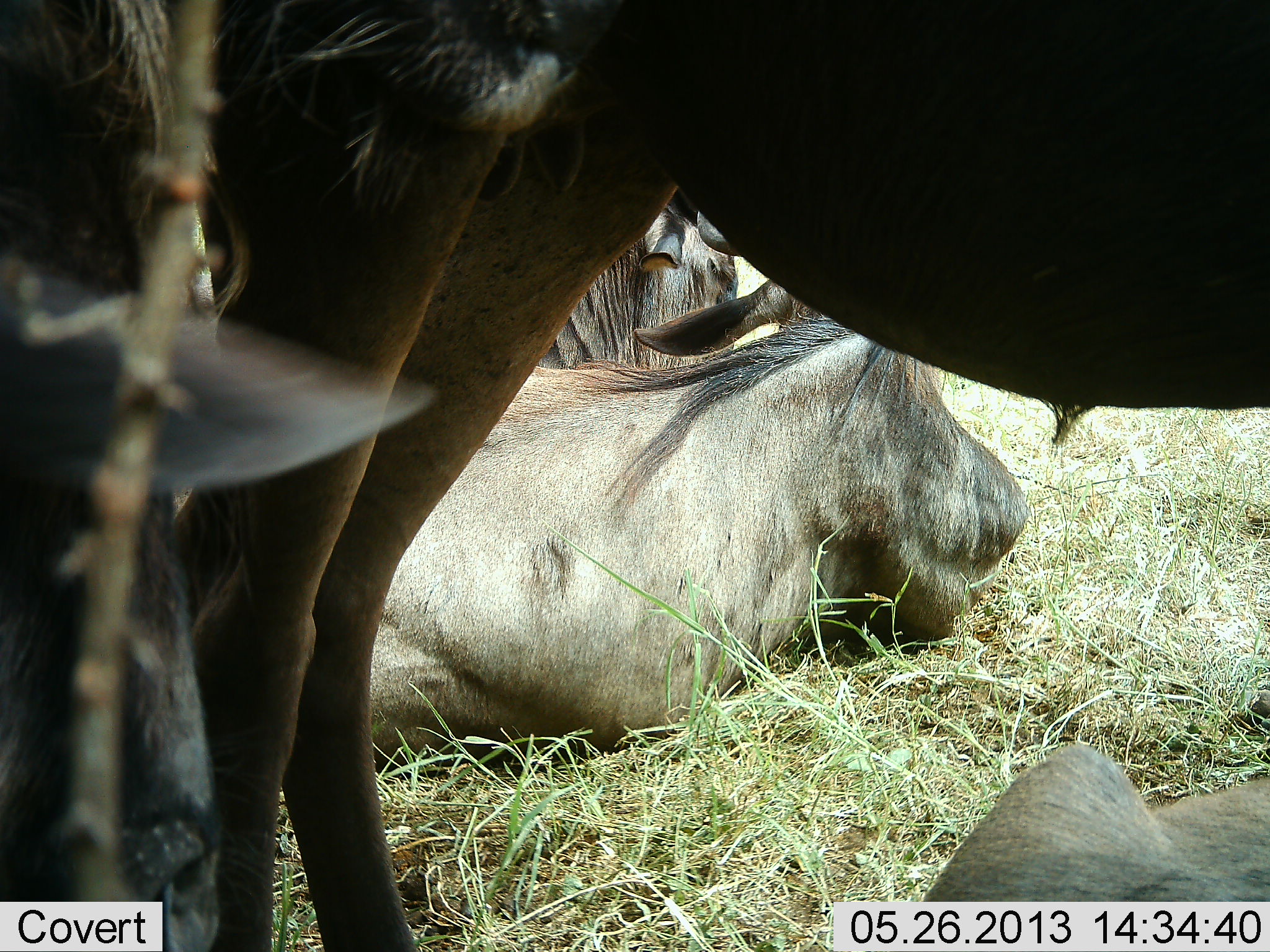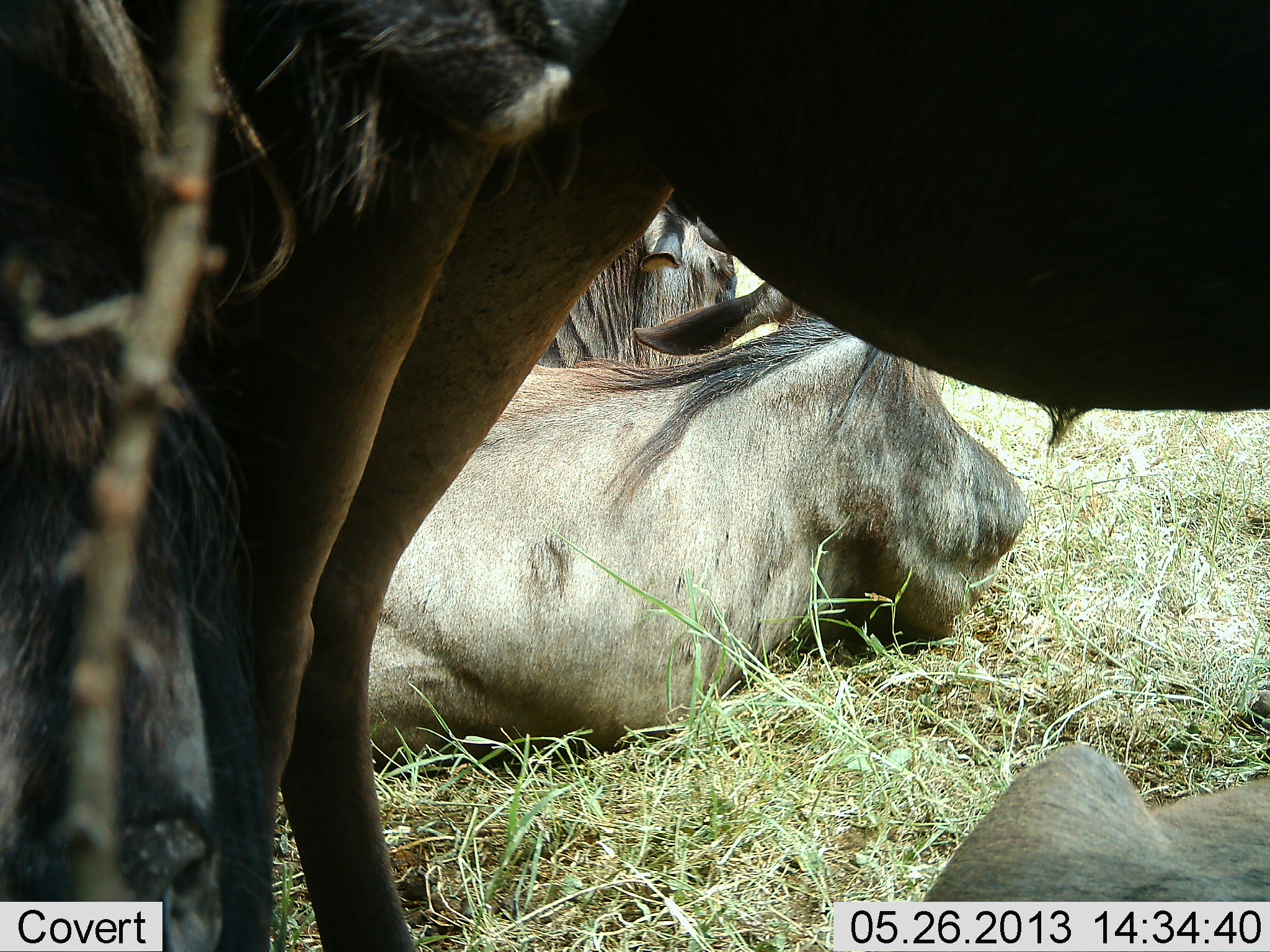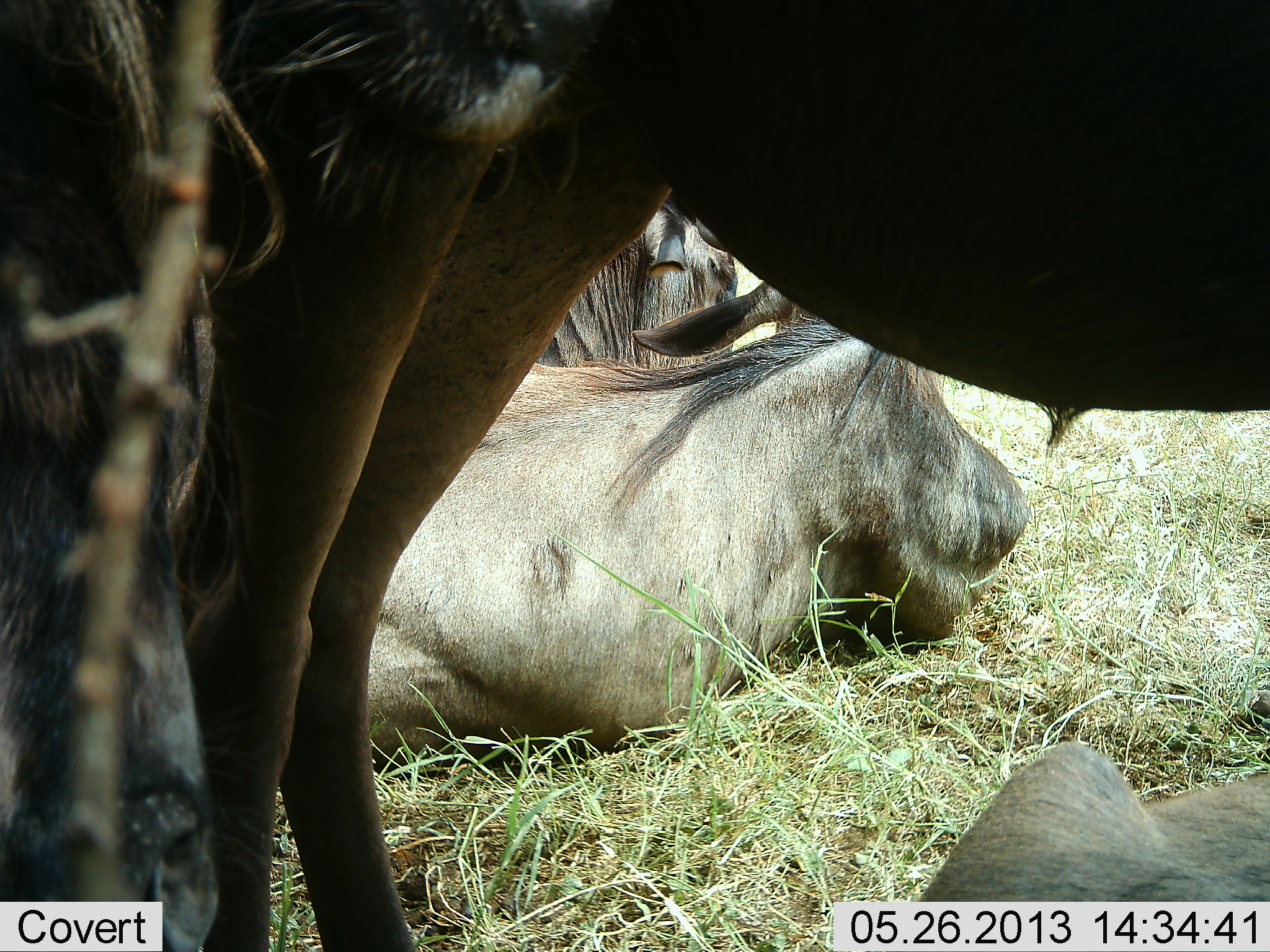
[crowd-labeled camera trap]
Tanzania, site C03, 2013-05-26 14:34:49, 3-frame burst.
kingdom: Animalia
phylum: Chordata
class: Mammalia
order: Artiodactyla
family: Bovidae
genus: Connochaetes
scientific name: Connochaetes taurinus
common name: blue wildebeest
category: wildebeest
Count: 4.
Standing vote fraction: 90%.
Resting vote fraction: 90%.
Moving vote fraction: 0%.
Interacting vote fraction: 0%.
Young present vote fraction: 0%.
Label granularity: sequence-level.